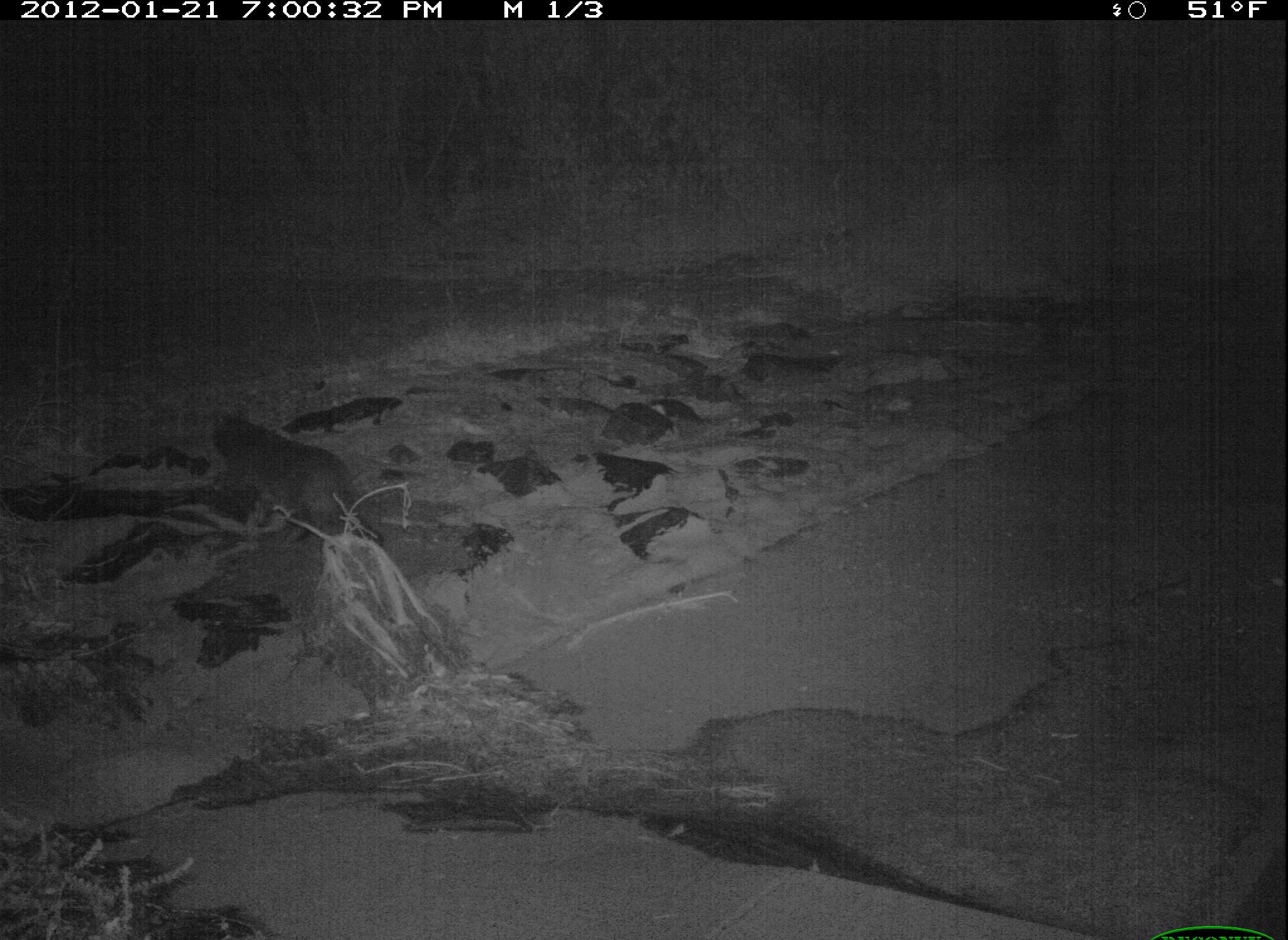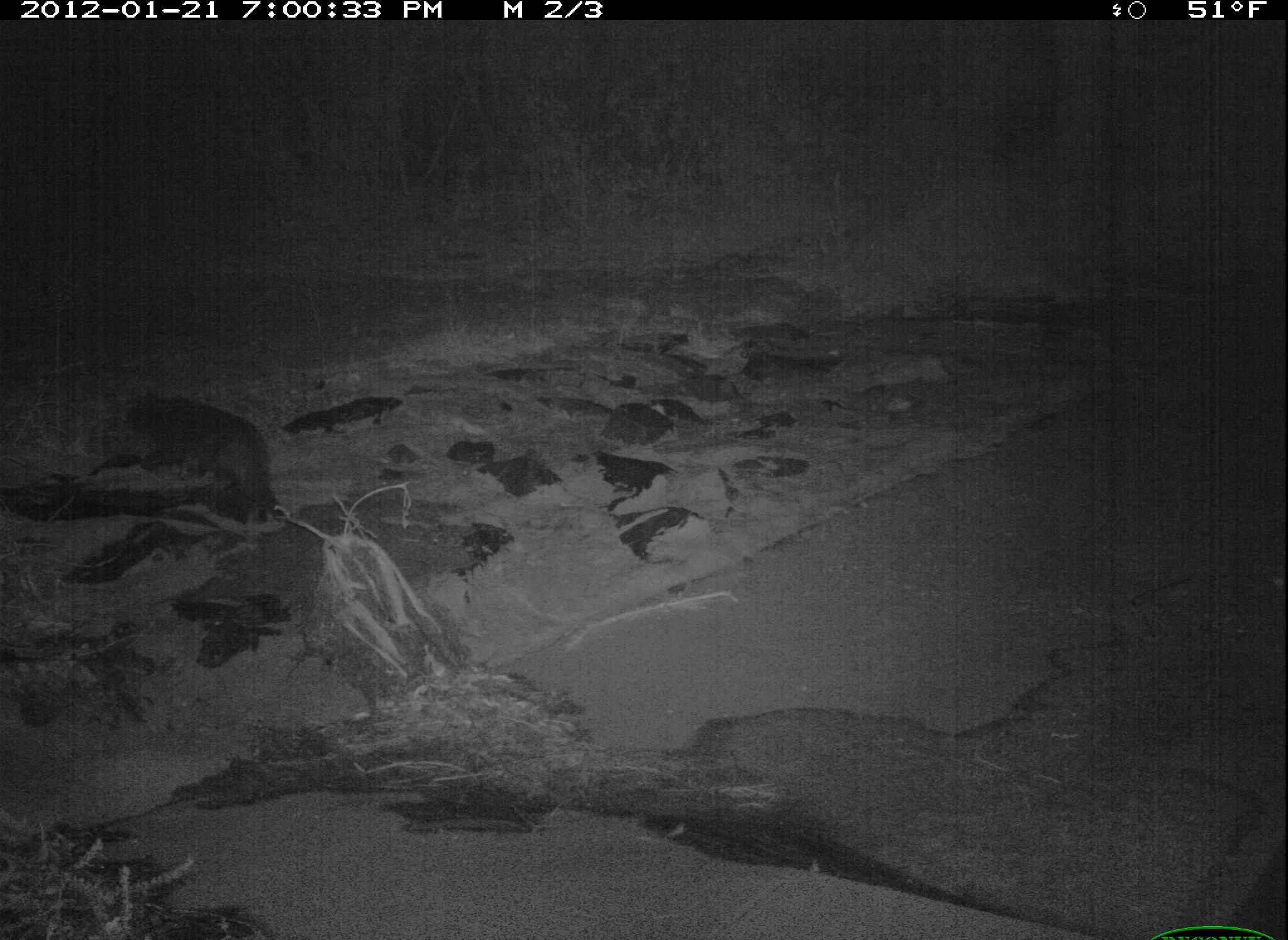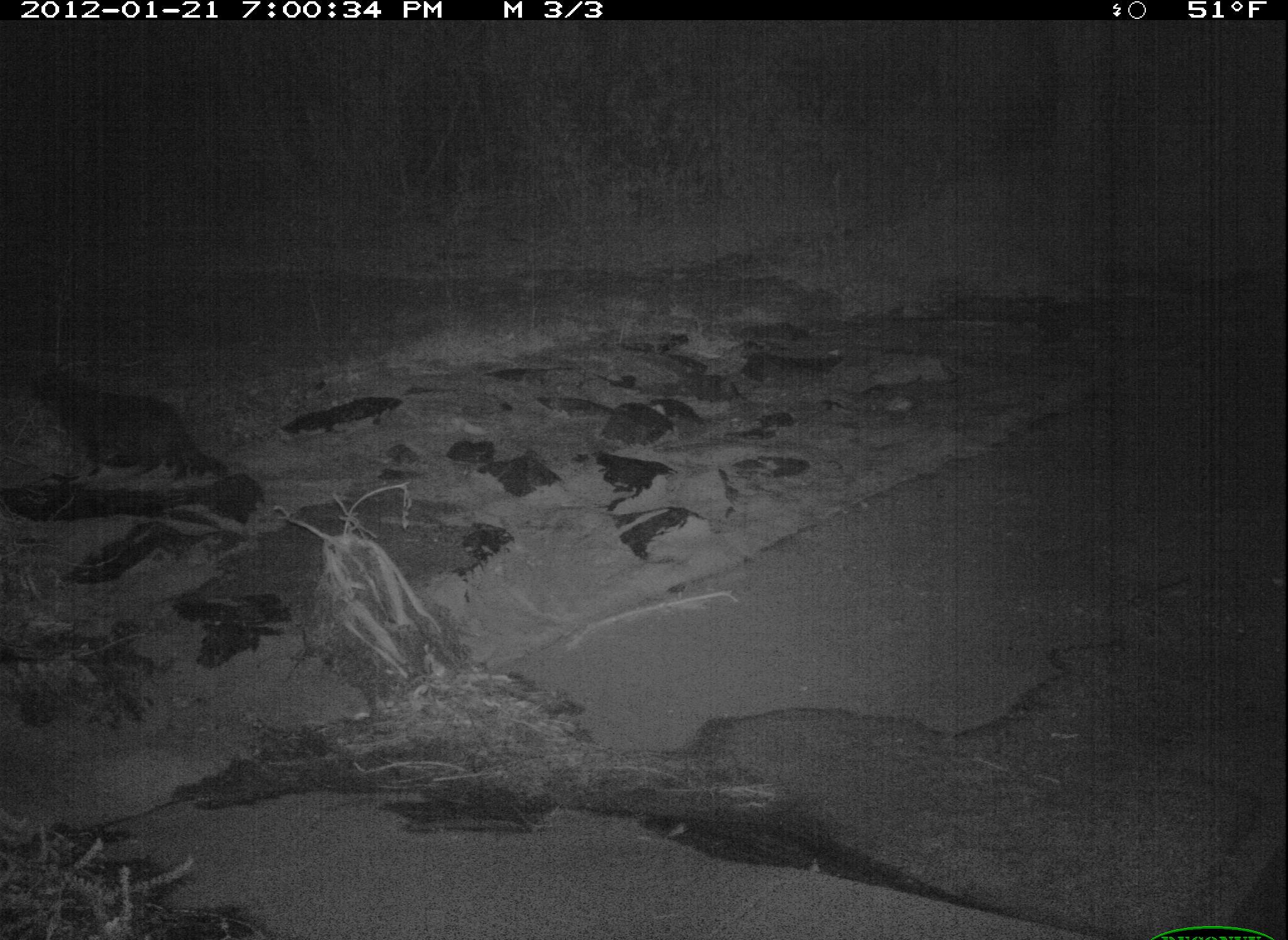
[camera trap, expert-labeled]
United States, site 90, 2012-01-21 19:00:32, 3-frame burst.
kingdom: Animalia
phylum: Chordata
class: Mammalia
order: Carnivora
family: Felidae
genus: Felis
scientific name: Felis catus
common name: cat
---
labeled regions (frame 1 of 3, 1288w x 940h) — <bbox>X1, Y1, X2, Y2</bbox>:
cat: <bbox>203, 389, 382, 562</bbox>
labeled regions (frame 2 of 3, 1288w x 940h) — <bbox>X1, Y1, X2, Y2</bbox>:
cat: <bbox>105, 364, 308, 542</bbox>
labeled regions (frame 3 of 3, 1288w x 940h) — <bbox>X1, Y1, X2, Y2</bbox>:
cat: <bbox>24, 356, 230, 498</bbox>